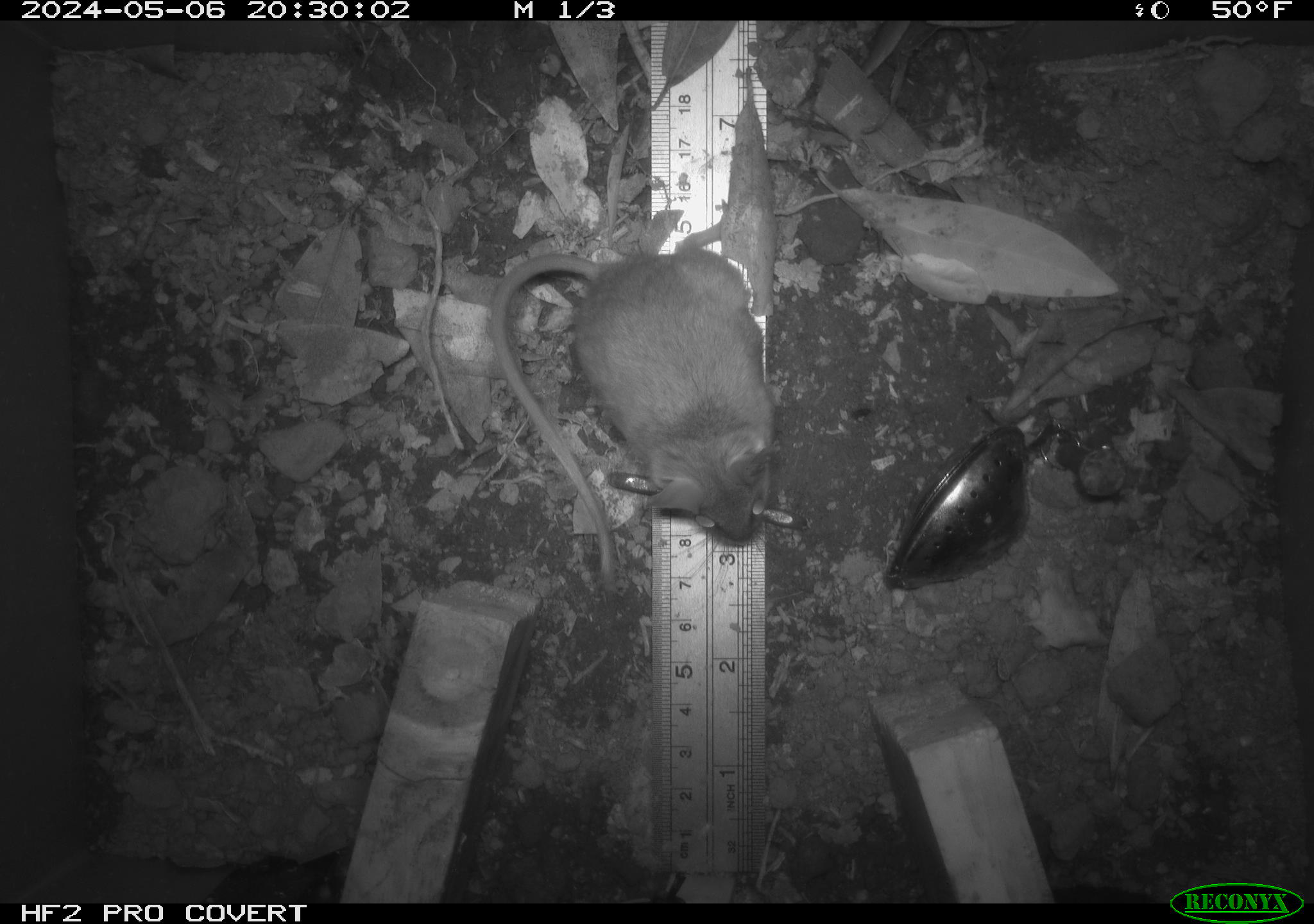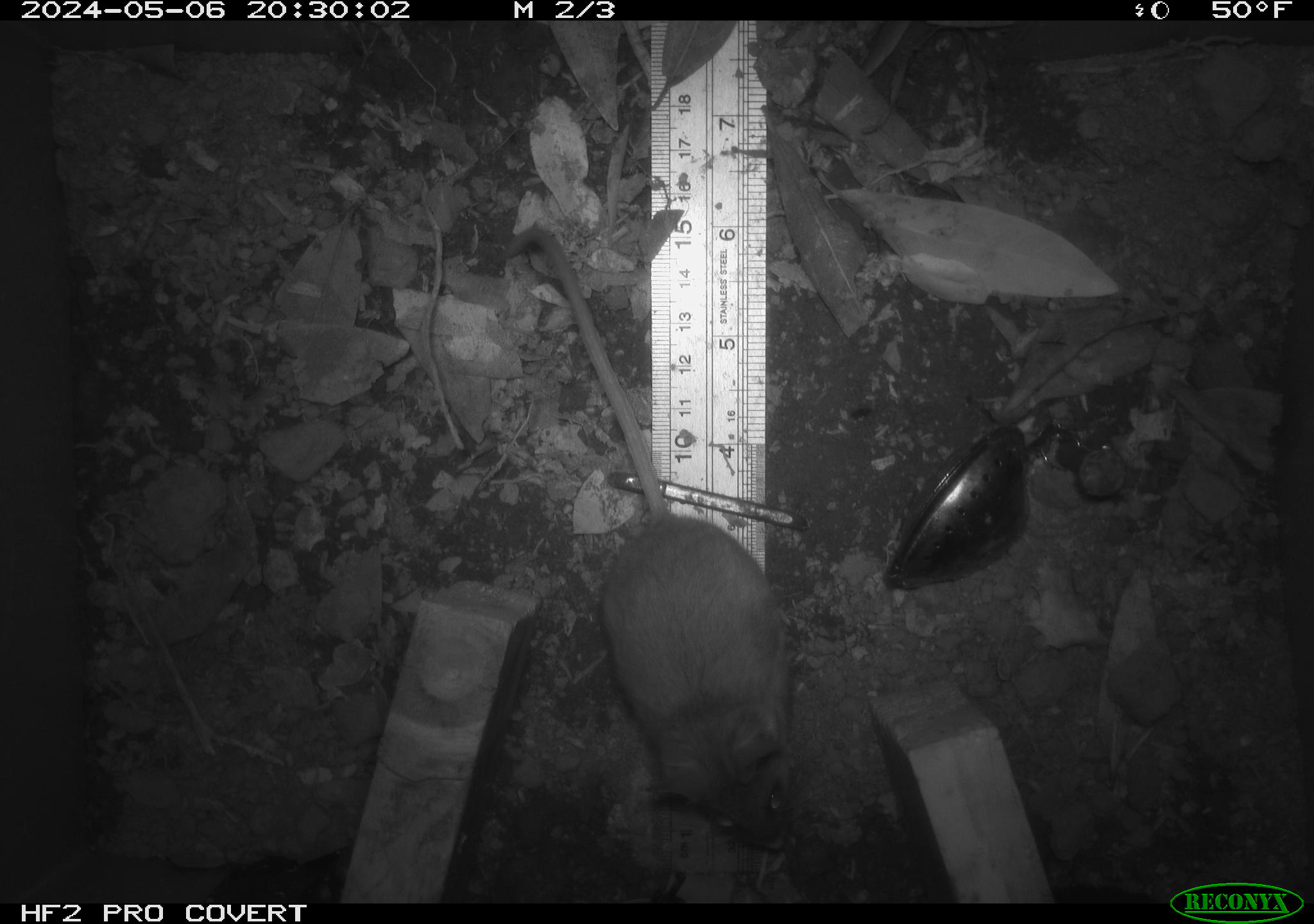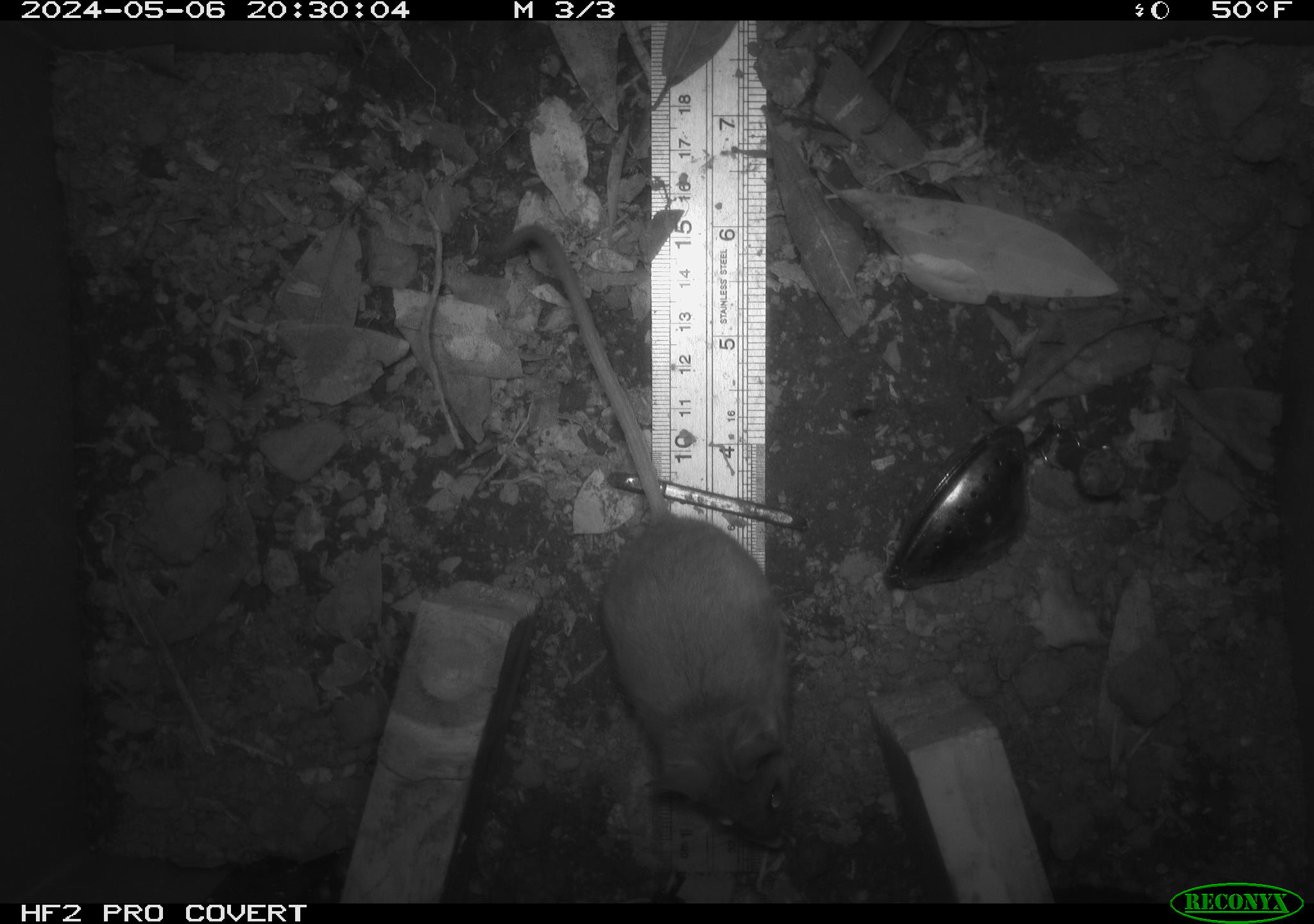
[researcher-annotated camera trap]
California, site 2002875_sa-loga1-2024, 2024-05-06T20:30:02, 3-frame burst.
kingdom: Animalia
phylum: Chordata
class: Mammalia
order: Rodentia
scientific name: Rodentia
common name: mouse species